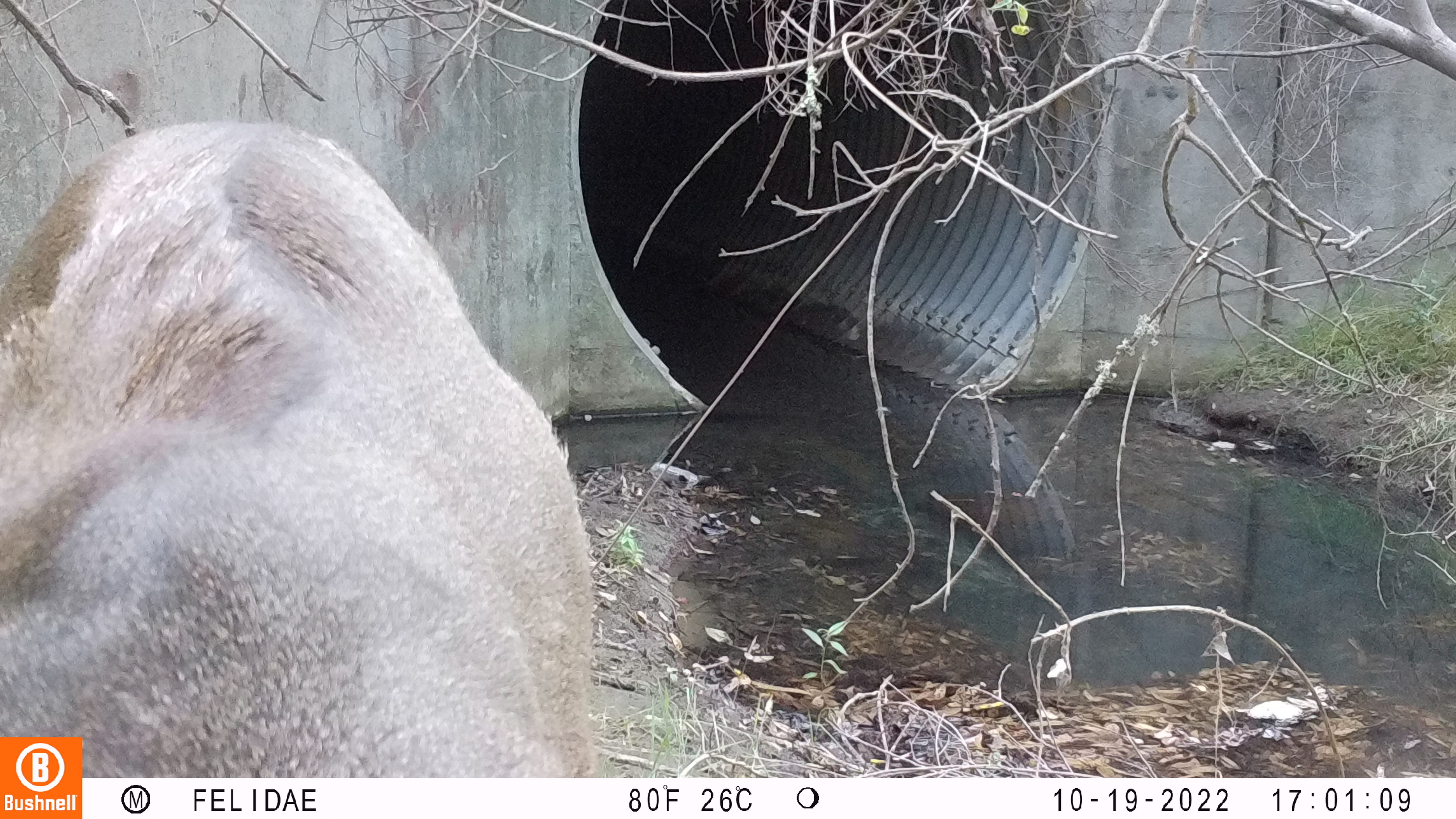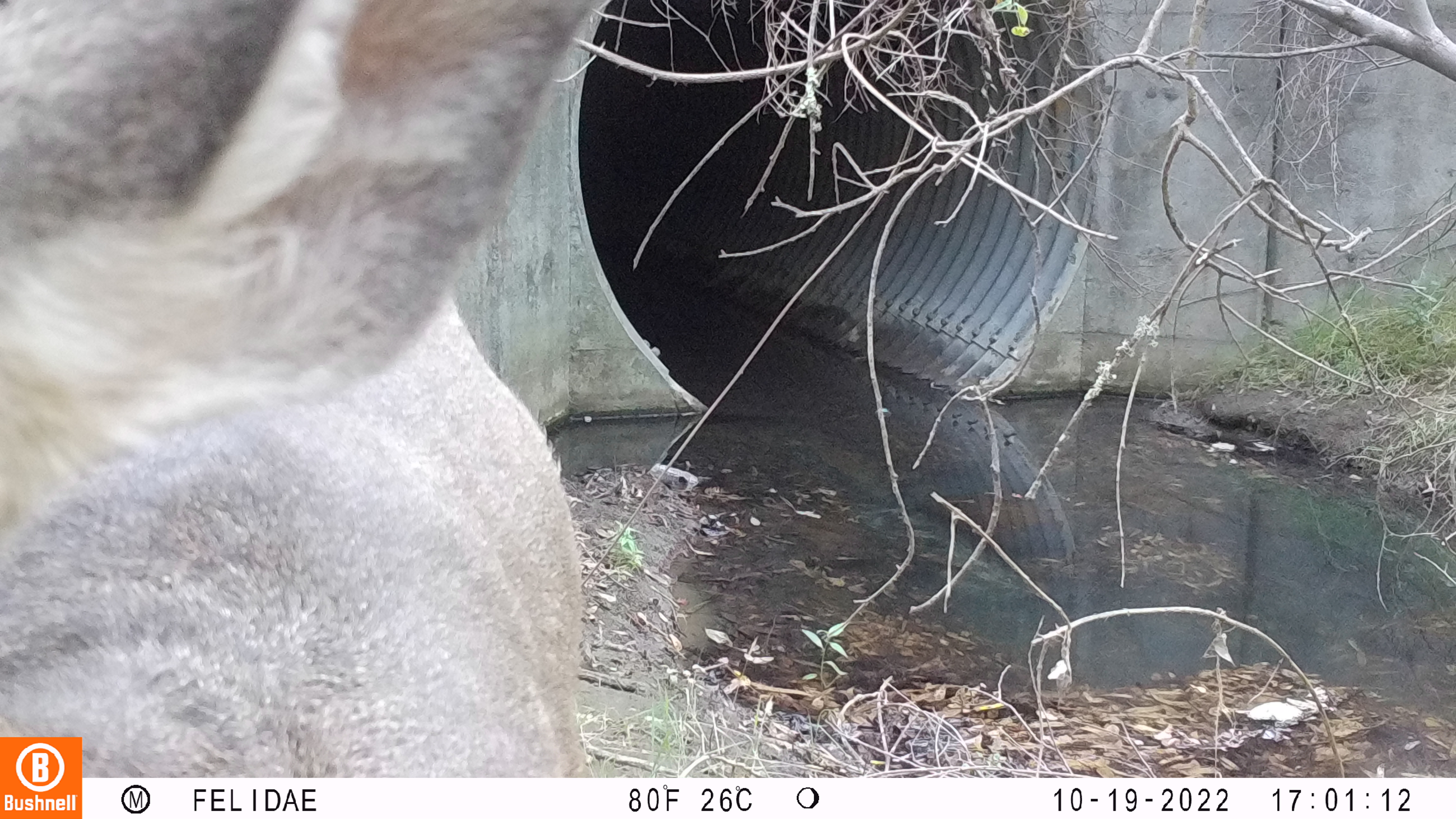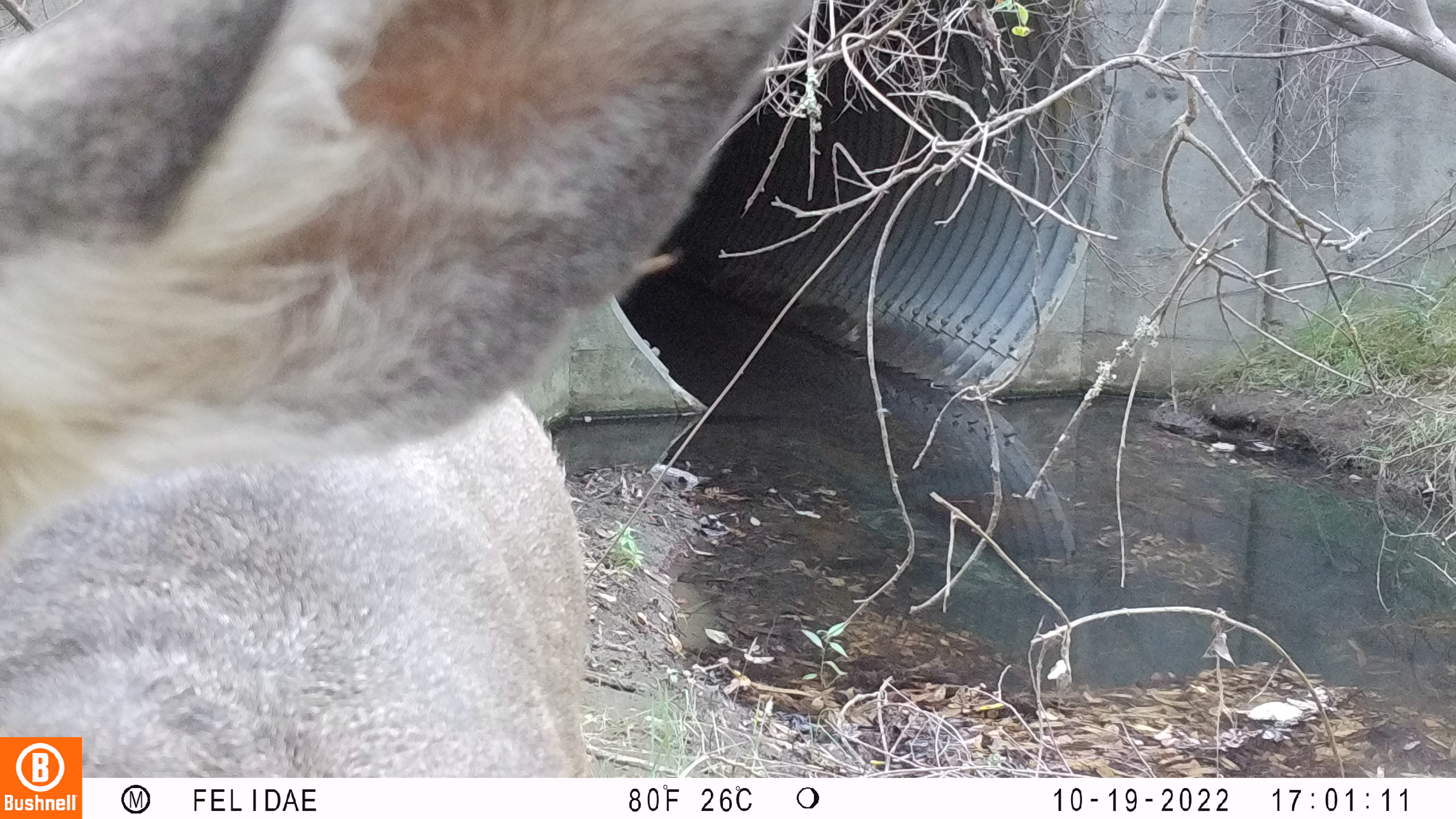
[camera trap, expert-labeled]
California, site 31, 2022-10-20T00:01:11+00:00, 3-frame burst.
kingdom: Animalia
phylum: Chordata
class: Mammalia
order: Artiodactyla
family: Cervidae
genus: Odocoileus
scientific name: Odocoileus hemionus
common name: mule deer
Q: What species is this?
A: Mule deer (Odocoileus hemionus).